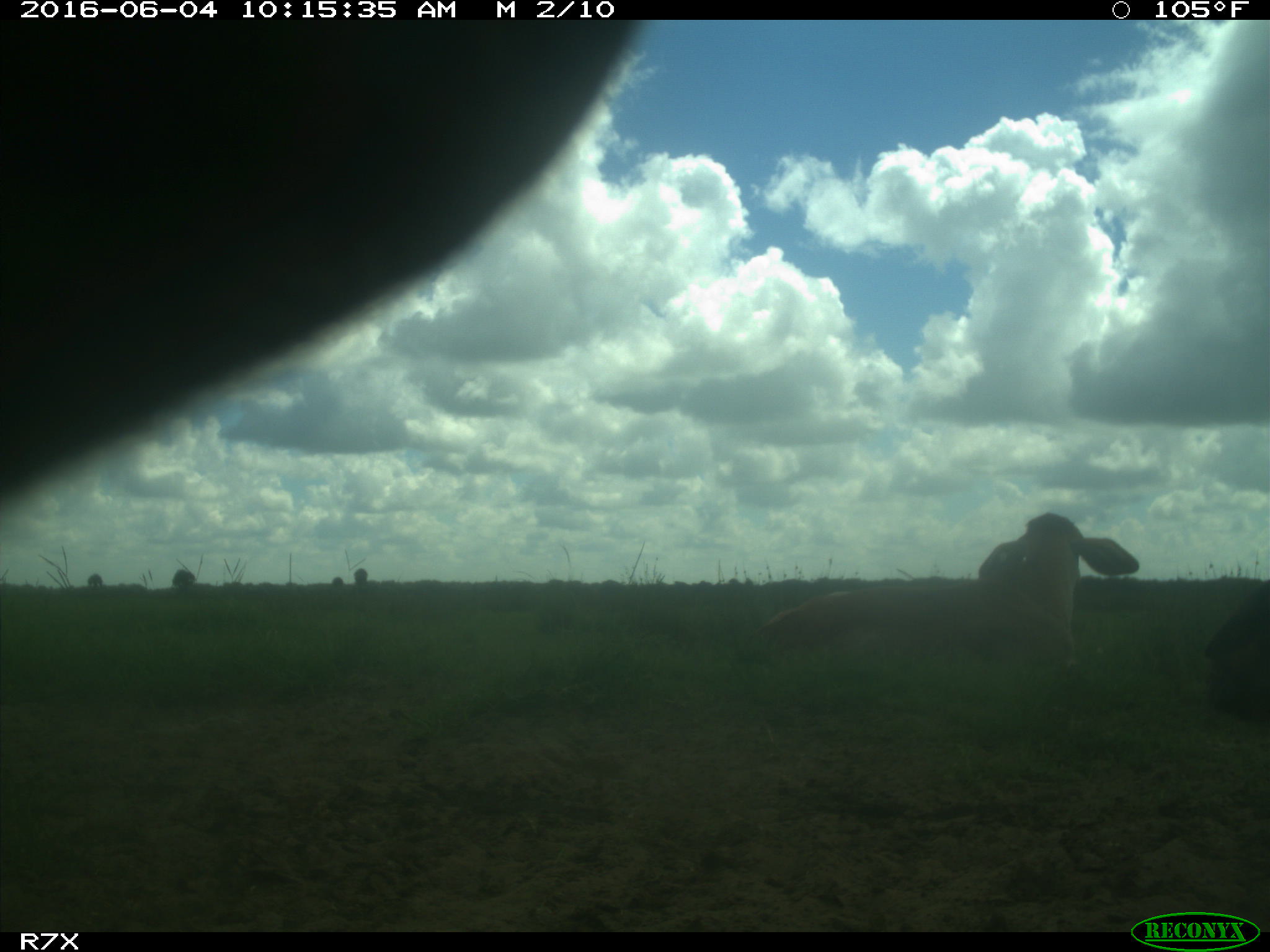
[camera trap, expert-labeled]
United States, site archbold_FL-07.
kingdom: Animalia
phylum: Chordata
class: Mammalia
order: Artiodactyla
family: Bovidae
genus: Bos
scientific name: Bos taurus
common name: domestic cow